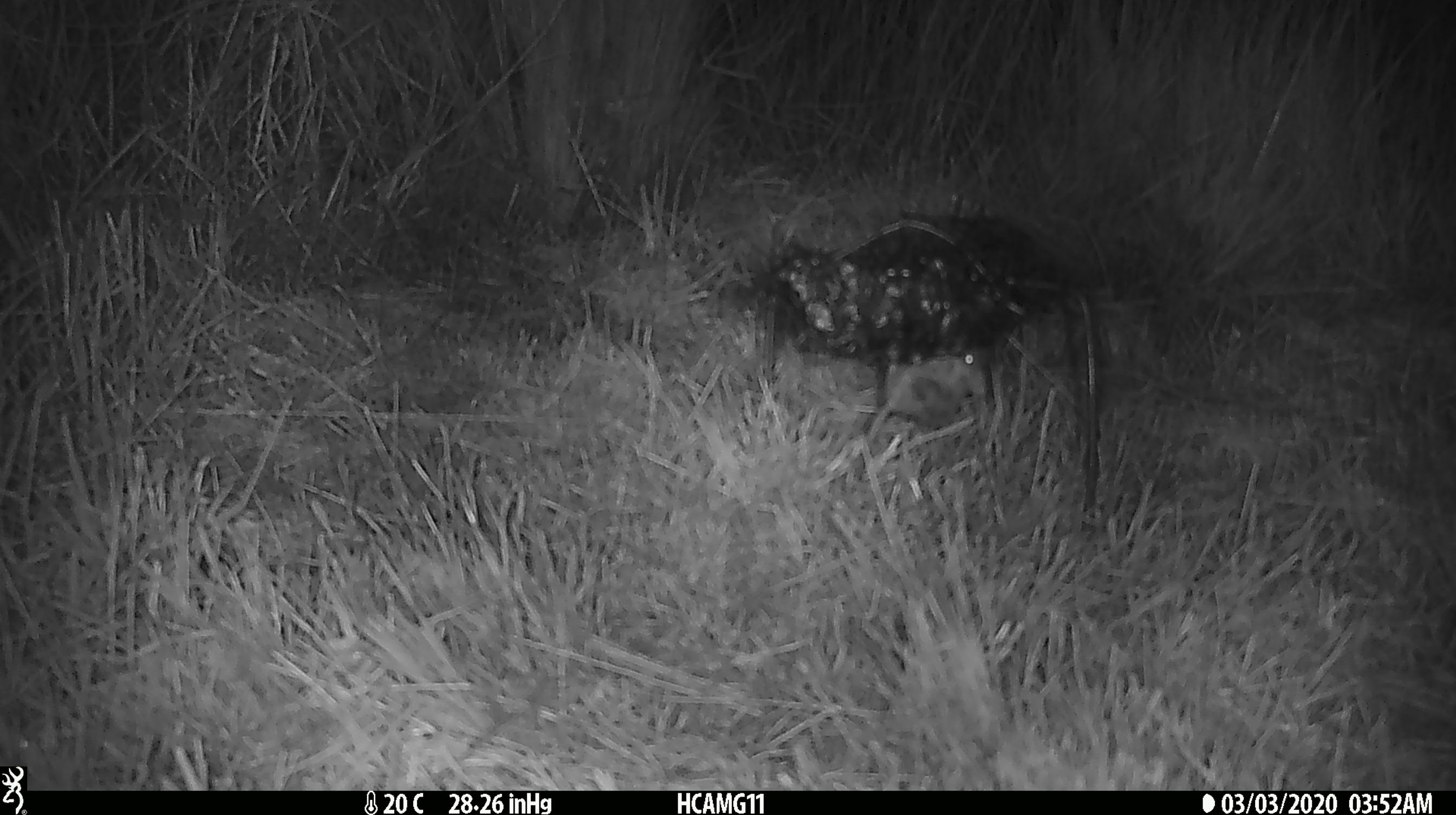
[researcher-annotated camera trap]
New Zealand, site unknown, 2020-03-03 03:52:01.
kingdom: Animalia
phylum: Chordata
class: Mammalia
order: Rodentia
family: Muridae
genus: Mus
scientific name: Mus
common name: mouse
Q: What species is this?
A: Mouse (Mus).